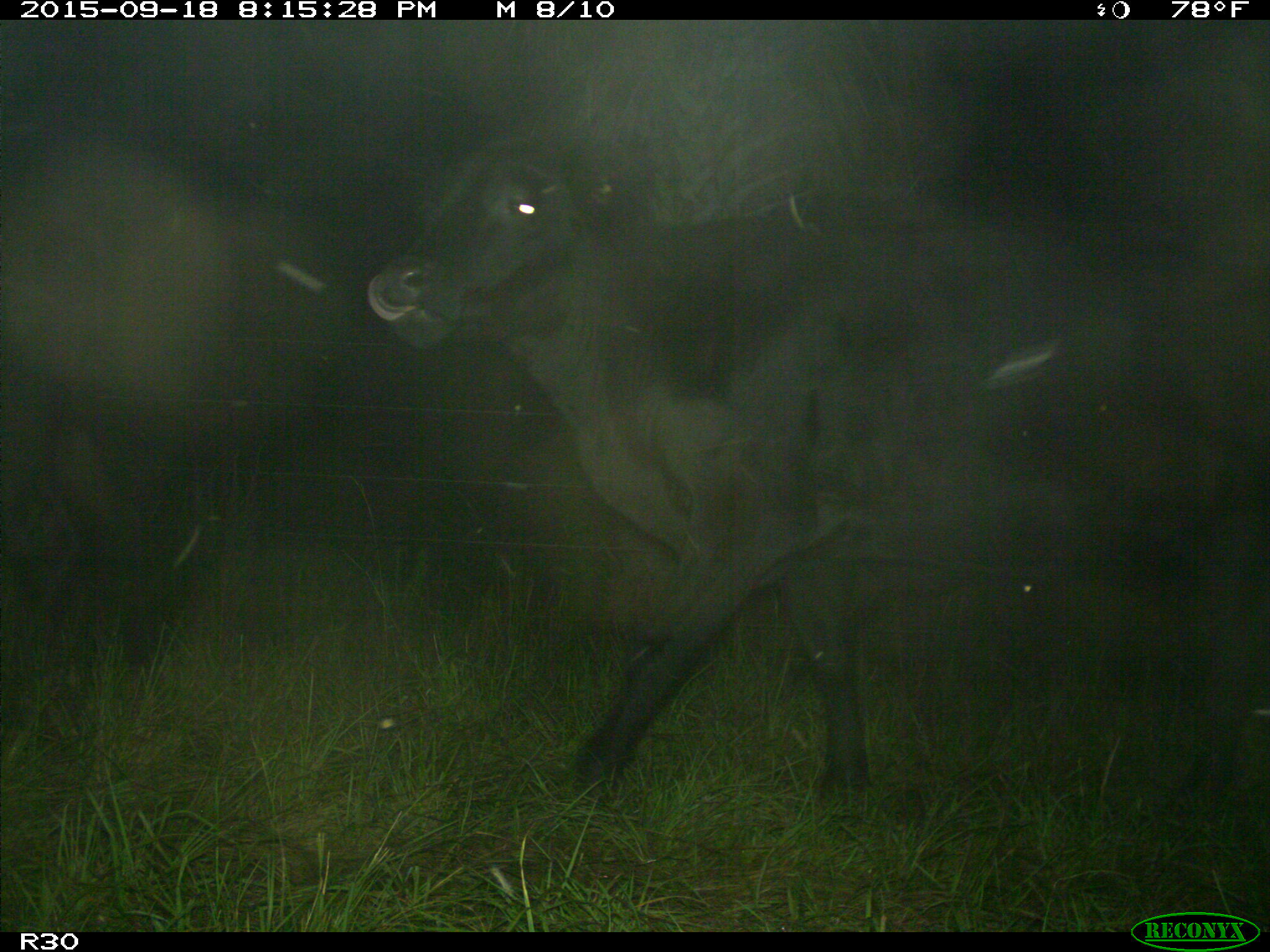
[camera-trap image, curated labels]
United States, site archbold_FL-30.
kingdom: Animalia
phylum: Chordata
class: Mammalia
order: Artiodactyla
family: Bovidae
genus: Bos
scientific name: Bos taurus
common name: domestic cow